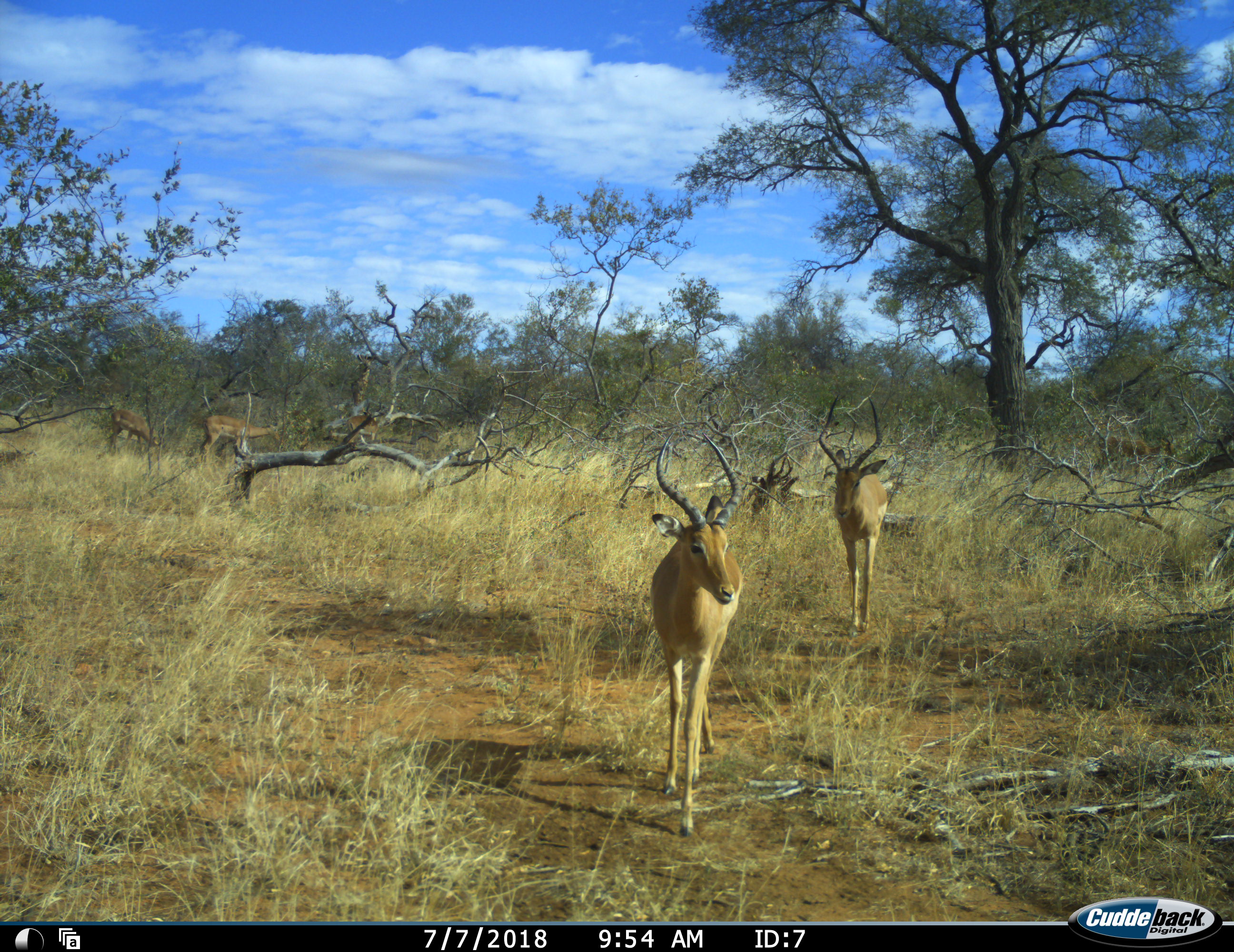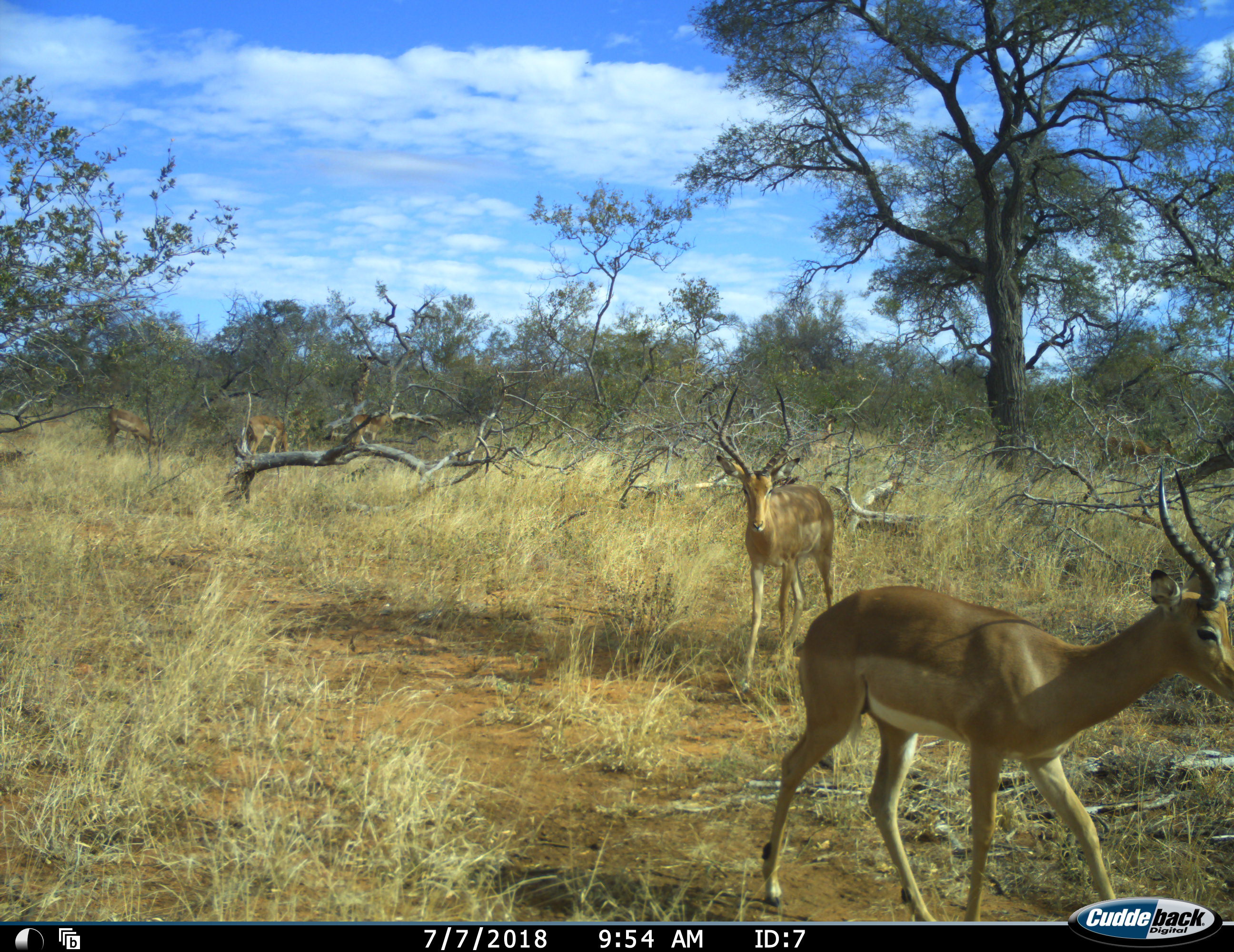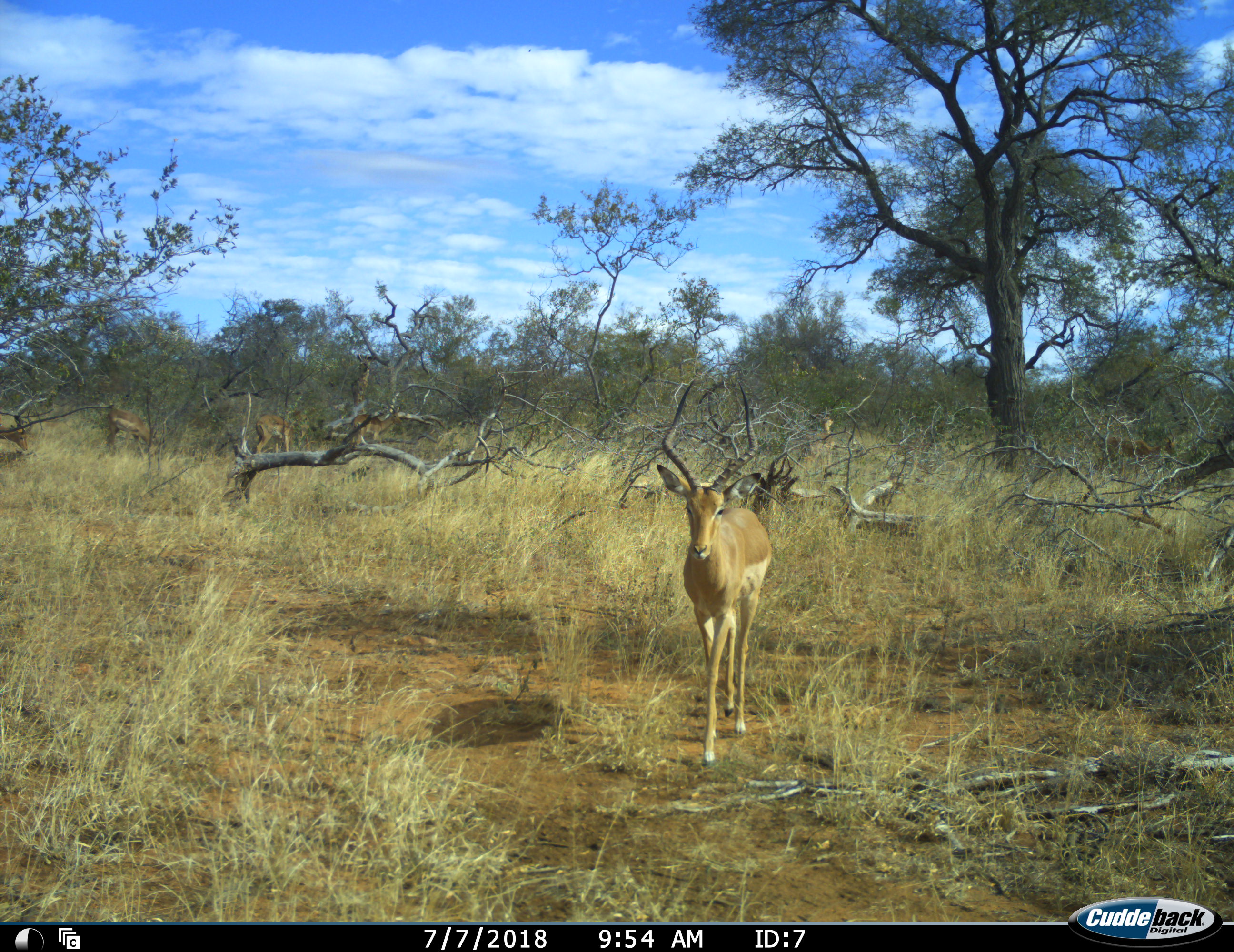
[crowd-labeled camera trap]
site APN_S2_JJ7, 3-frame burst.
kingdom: Animalia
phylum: Chordata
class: Mammalia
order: Artiodactyla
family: Bovidae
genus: Aepyceros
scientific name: Aepyceros melampus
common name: impala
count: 2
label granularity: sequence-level